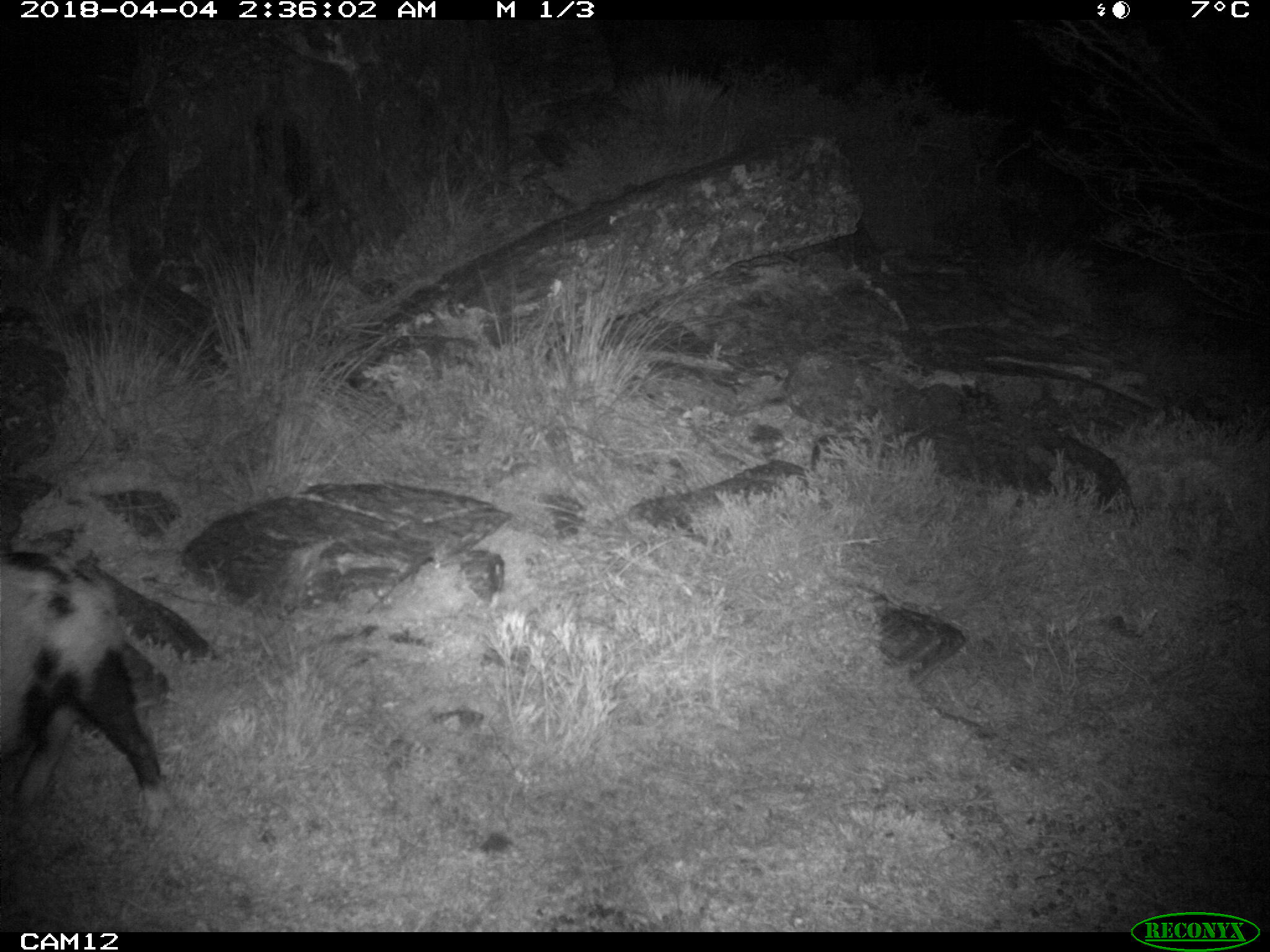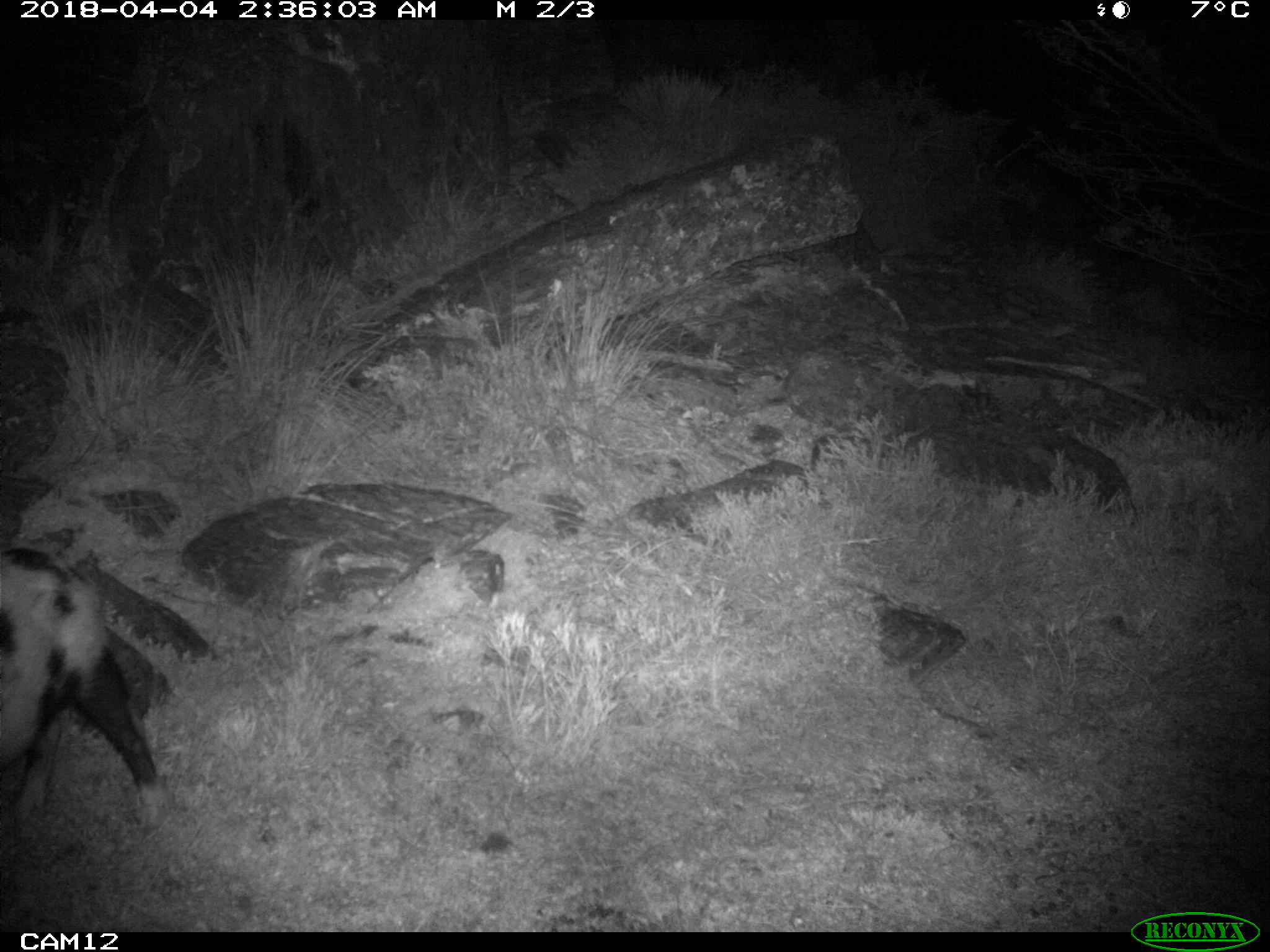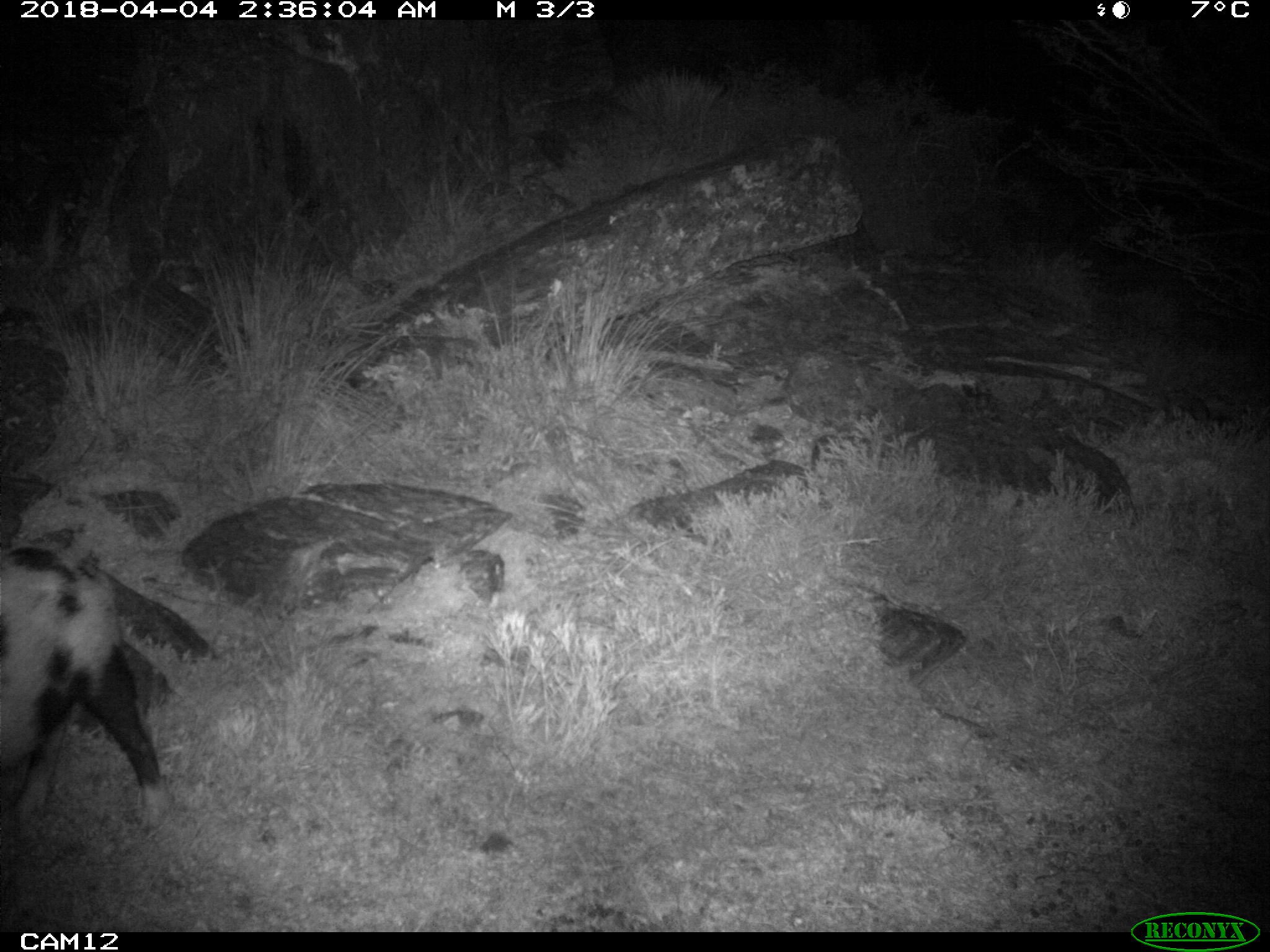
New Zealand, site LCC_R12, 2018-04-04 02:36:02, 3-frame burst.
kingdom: Animalia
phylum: Chordata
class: Mammalia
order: Artiodactyla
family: Suidae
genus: Sus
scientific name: Sus scrofa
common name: pig